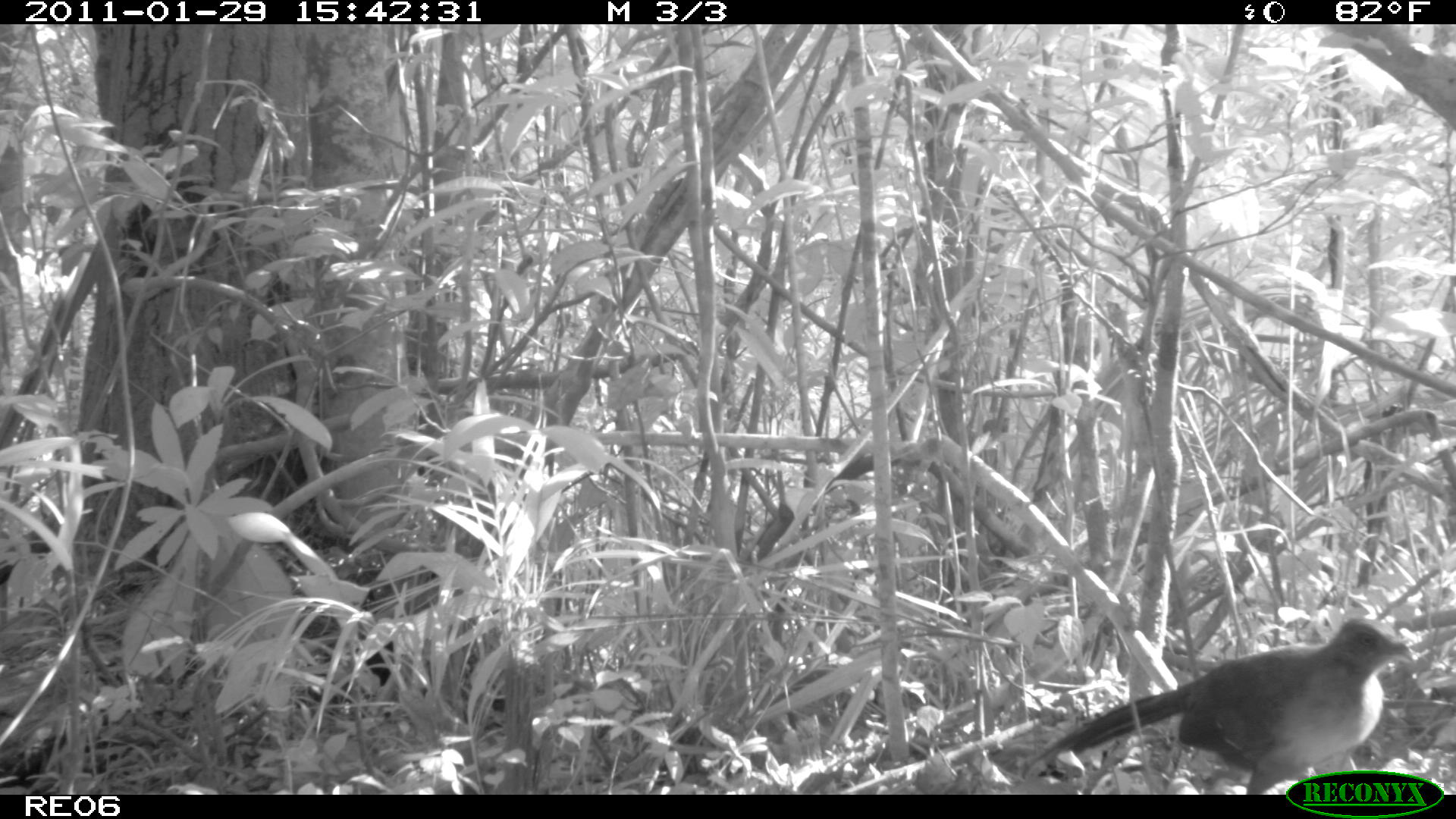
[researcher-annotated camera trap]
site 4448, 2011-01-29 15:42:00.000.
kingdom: Animalia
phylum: Chordata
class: Aves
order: Cuculiformes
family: Cuculidae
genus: Coua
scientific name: Coua serriana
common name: red-breasted coua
Coua serriana (red-breasted coua), count 1.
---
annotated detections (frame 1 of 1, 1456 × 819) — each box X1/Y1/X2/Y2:
coua serriana: 1020/614/1416/792